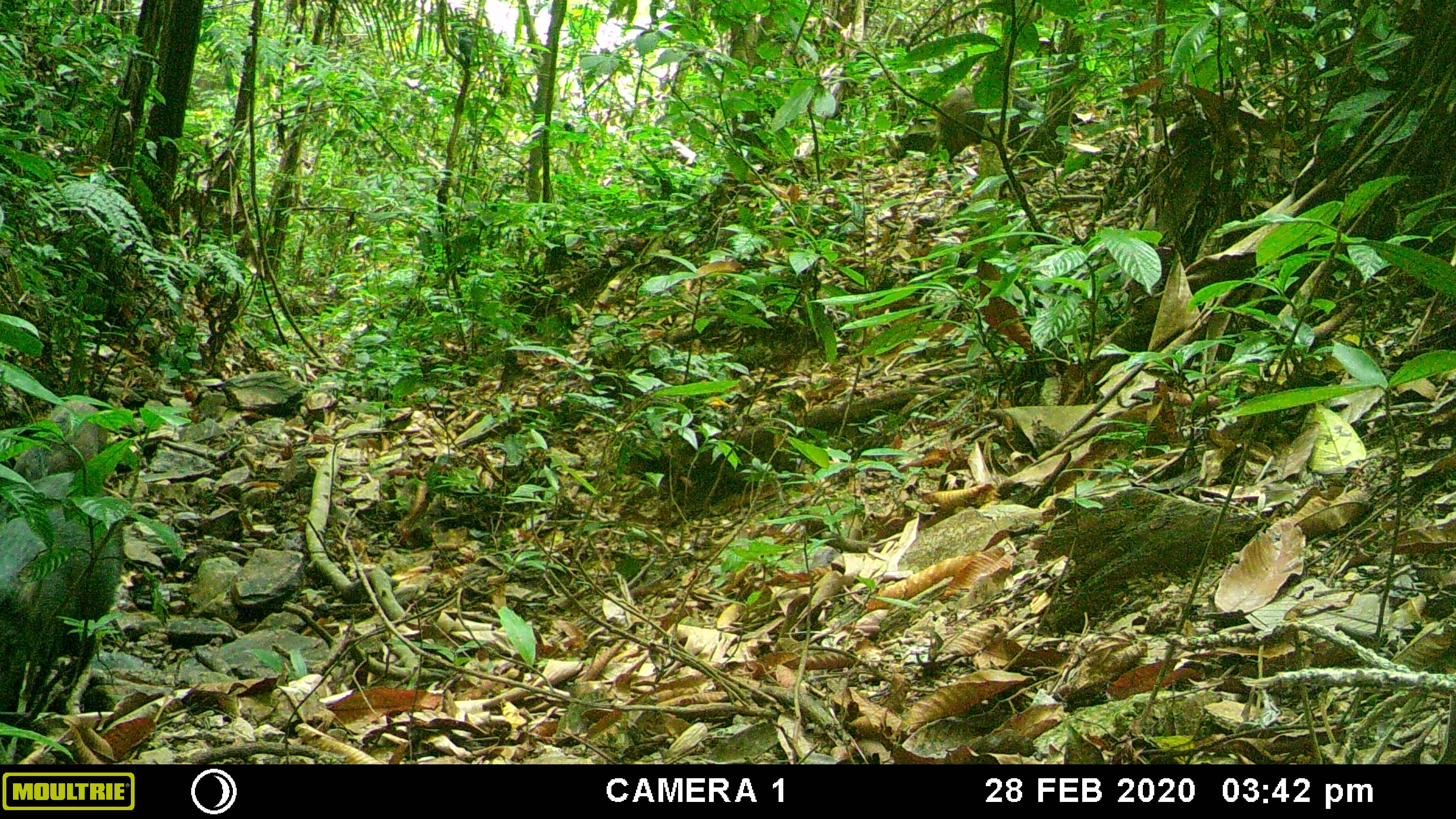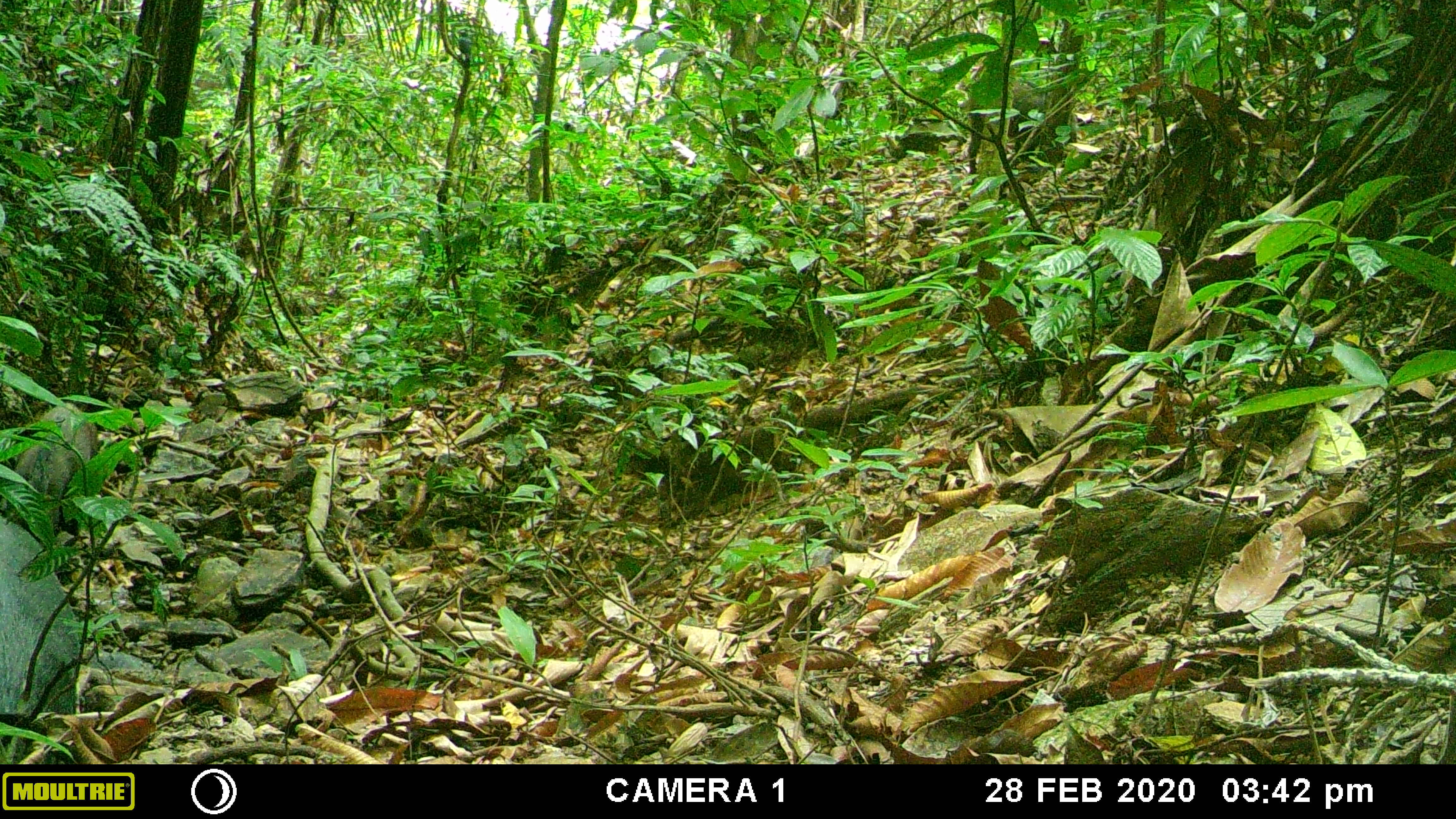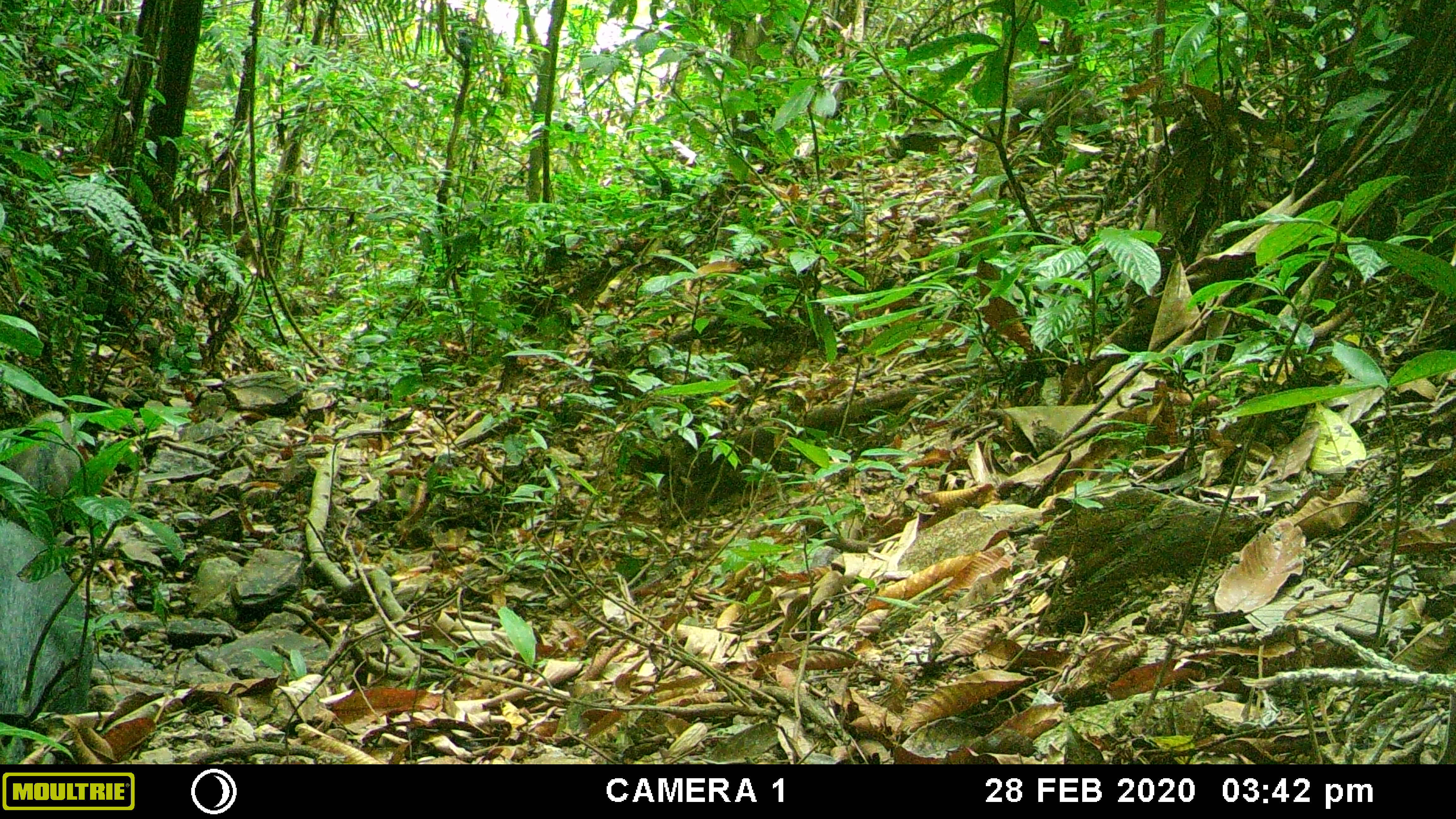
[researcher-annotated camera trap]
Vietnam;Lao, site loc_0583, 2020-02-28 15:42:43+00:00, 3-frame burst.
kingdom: Animalia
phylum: Chordata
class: Mammalia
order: Artiodactyla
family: Suidae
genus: Sus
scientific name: Sus scrofa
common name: eurasian wild pig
Eurasian wild pig (Sus scrofa). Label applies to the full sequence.